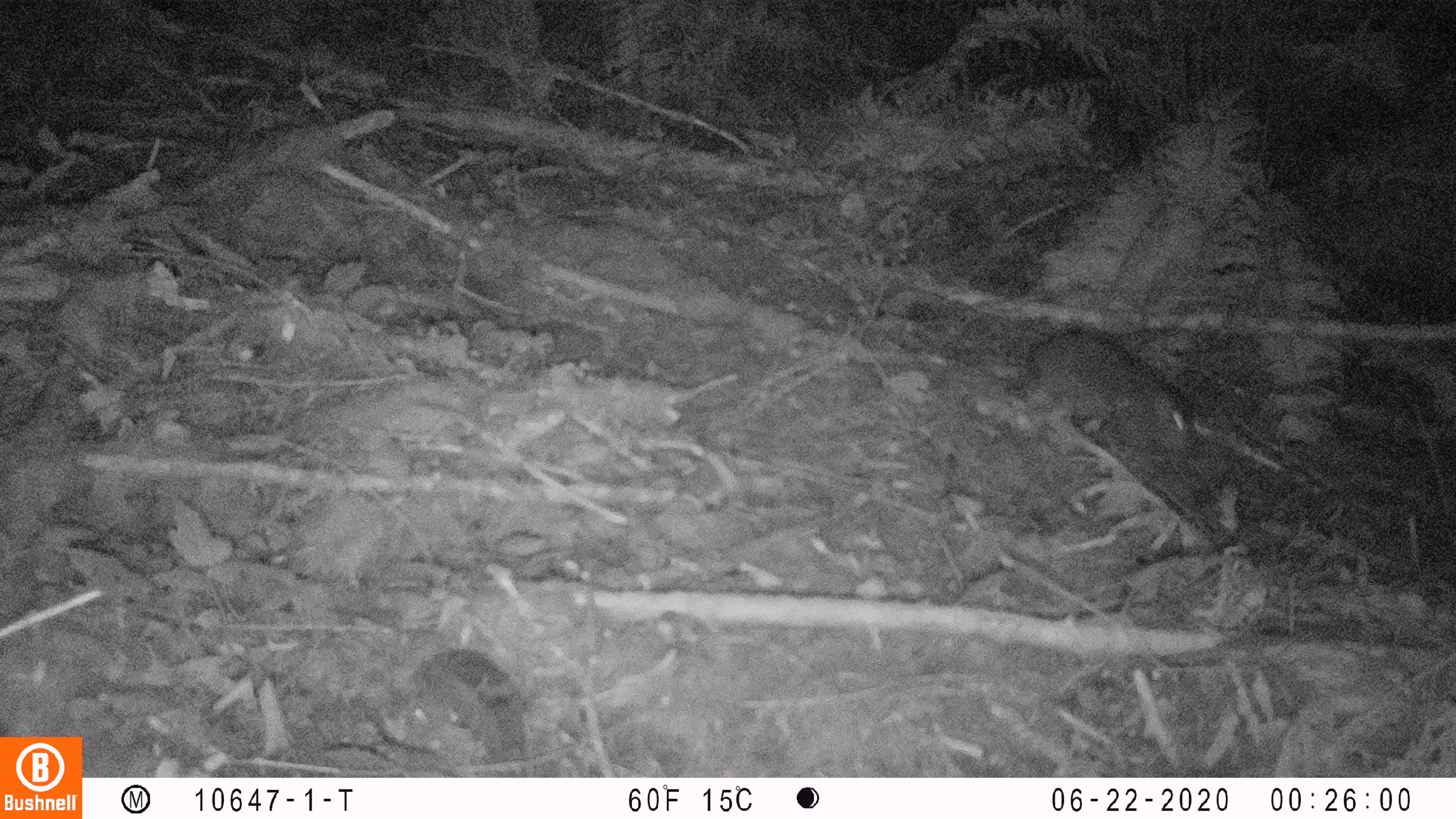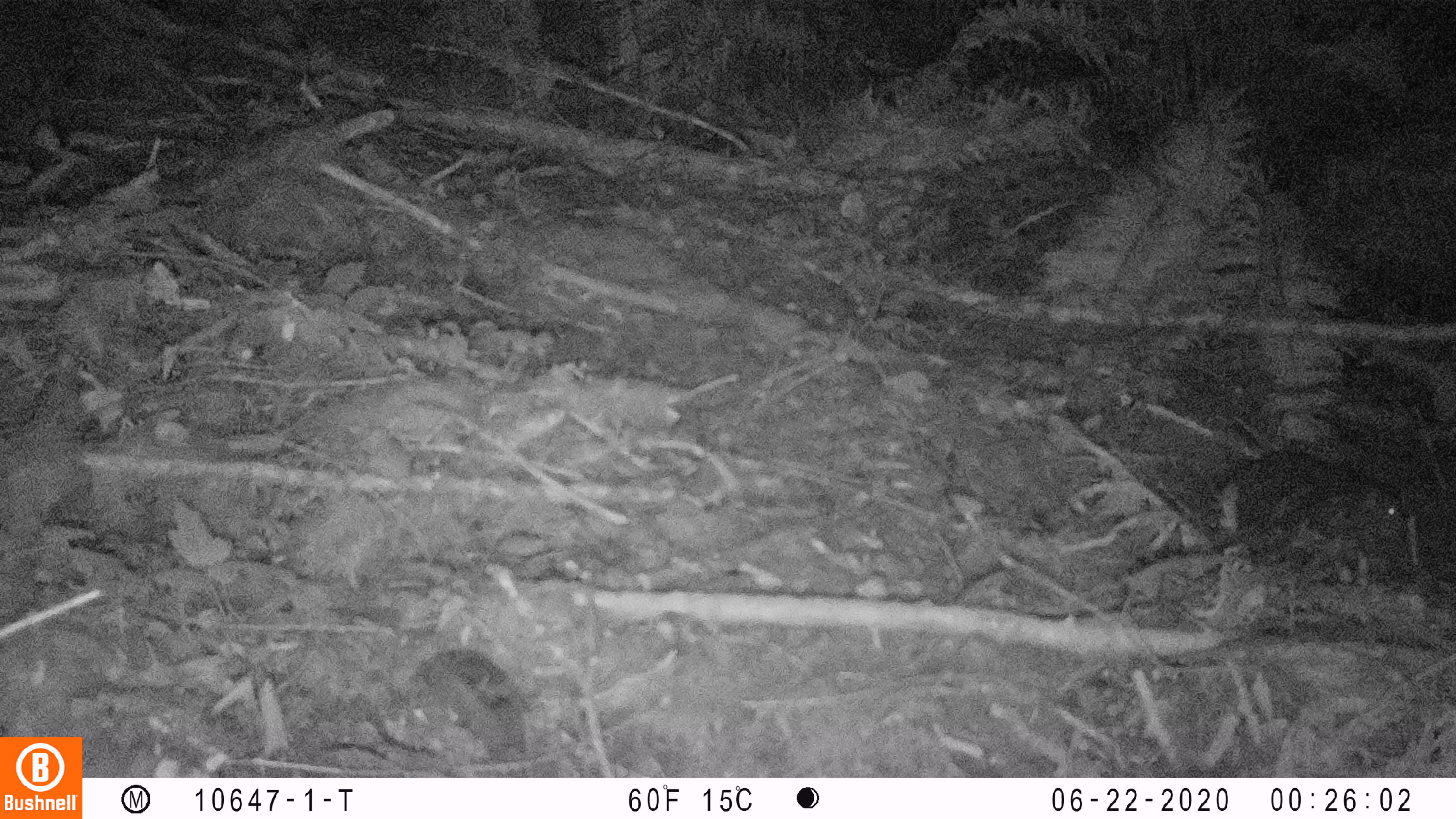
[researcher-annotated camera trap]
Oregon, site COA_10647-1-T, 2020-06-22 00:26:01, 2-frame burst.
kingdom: Animalia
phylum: Chordata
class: Mammalia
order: Rodentia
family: Aplodontiidae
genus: Aplodontia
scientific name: Aplodontia rufa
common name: mountain beaver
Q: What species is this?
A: Mountain beaver (Aplodontia rufa).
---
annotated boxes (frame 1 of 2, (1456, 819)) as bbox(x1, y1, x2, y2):
mountain beaver: bbox(1022, 311, 1197, 469)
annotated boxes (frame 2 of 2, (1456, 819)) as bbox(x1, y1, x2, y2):
mountain beaver: bbox(1200, 446, 1417, 552)